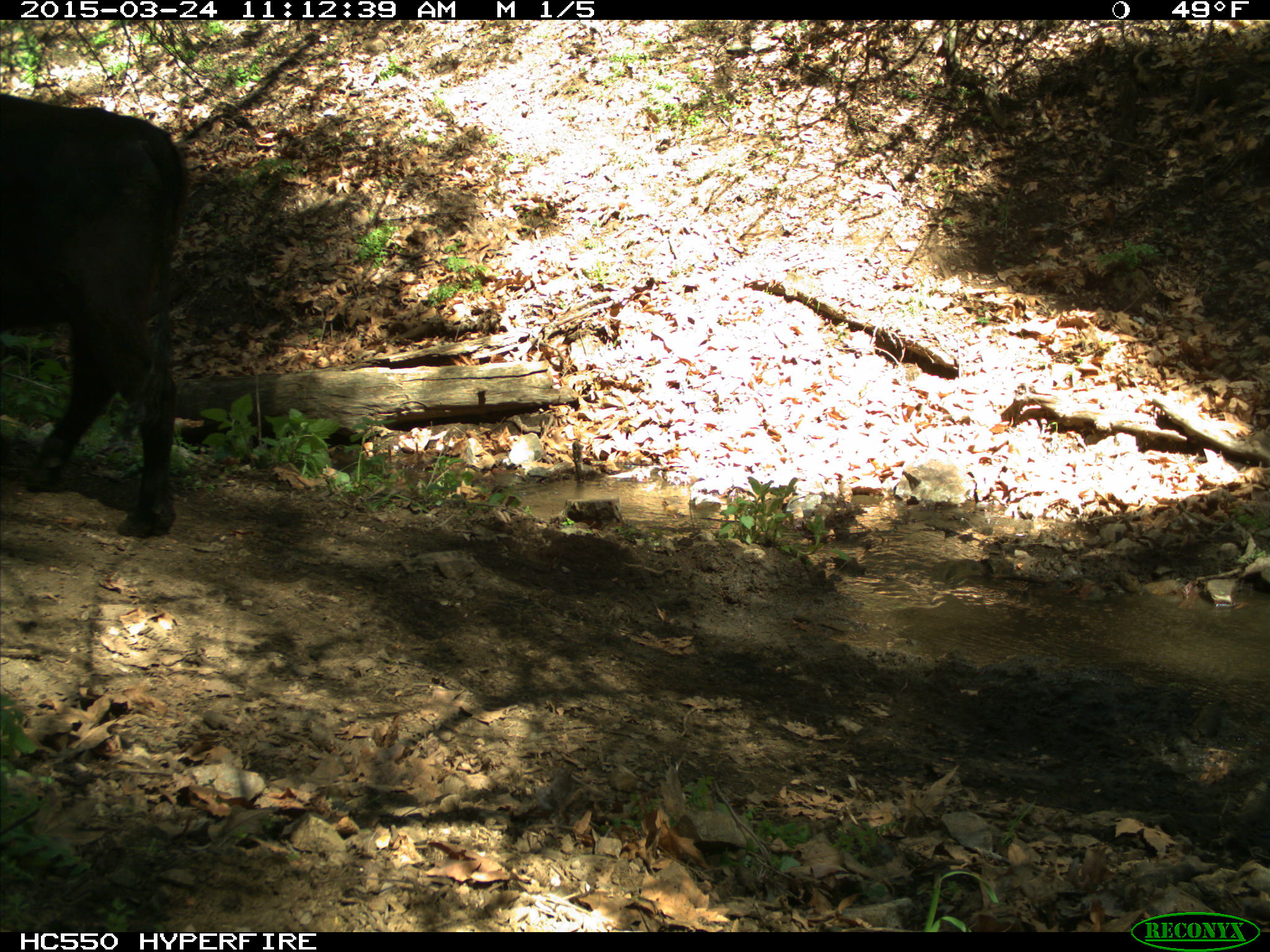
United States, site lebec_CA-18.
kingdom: Animalia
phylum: Chordata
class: Mammalia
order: Artiodactyla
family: Bovidae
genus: Bos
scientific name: Bos taurus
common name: domestic cow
Bos taurus (domestic cow).